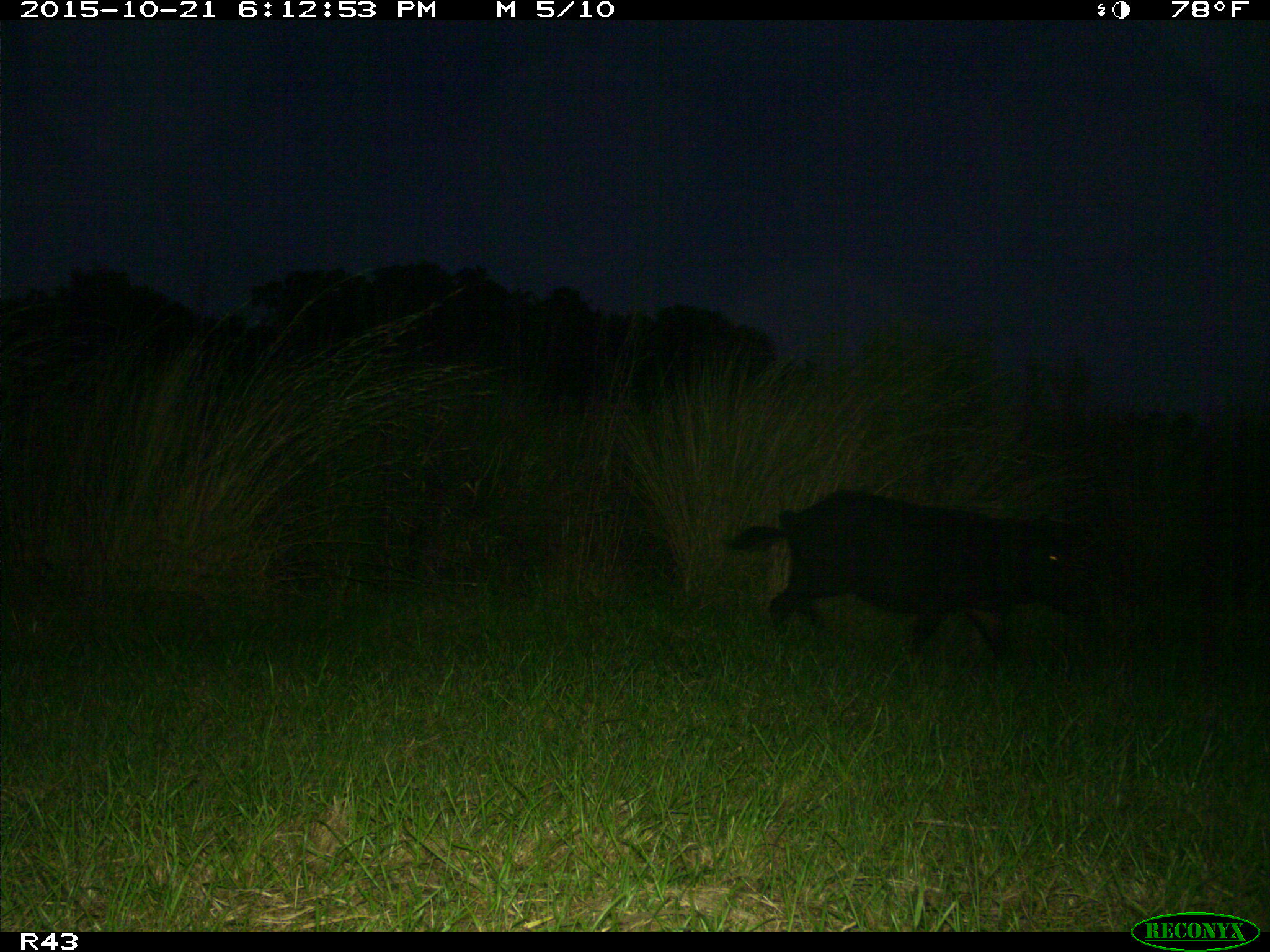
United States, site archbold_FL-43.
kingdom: Animalia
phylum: Chordata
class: Mammalia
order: Artiodactyla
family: Suidae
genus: Sus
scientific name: Sus scrofa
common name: wild boar